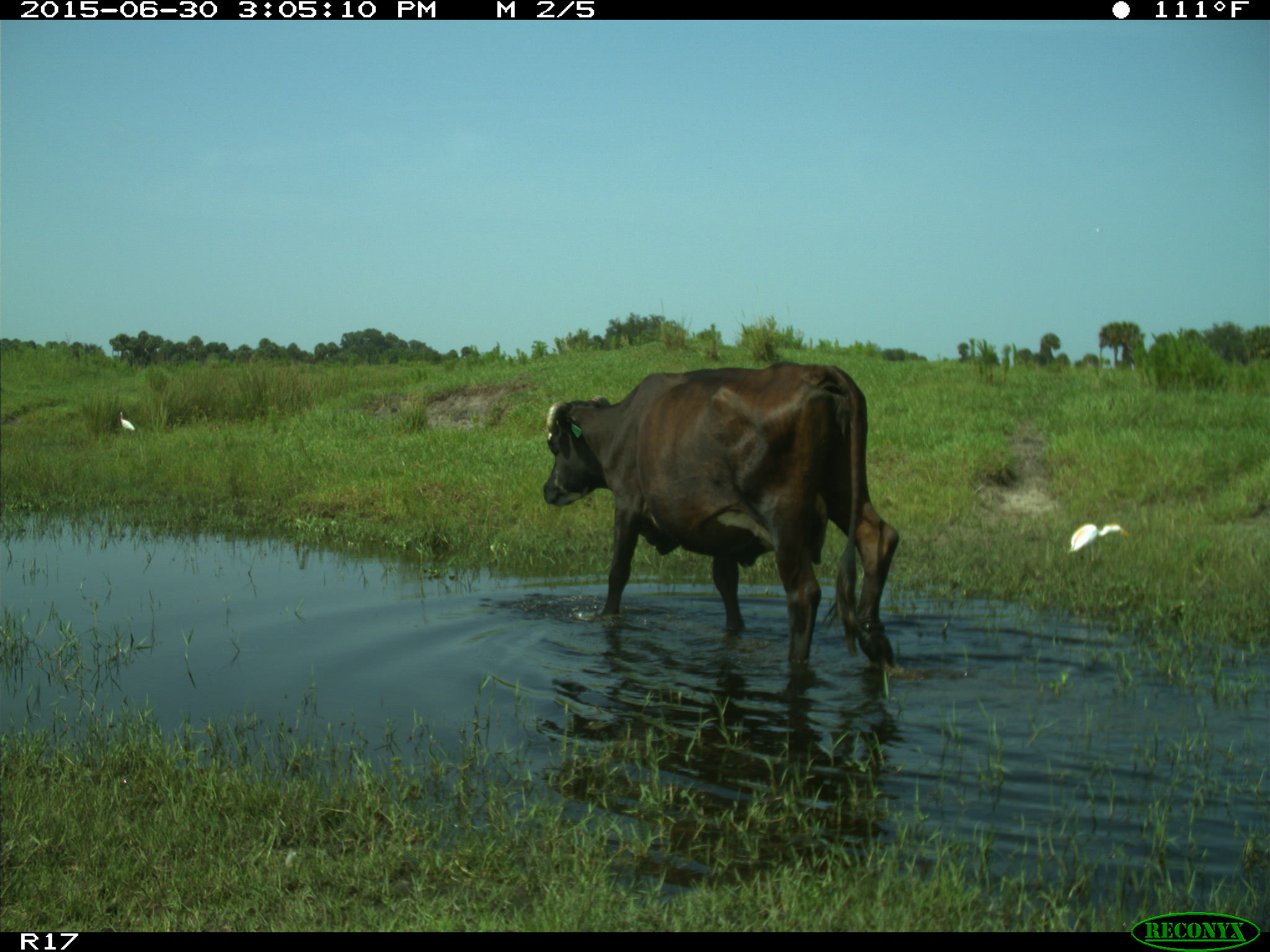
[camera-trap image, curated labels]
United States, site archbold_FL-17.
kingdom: Animalia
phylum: Chordata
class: Mammalia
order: Artiodactyla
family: Bovidae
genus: Bos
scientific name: Bos taurus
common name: domestic cow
Bos taurus (domestic cow).